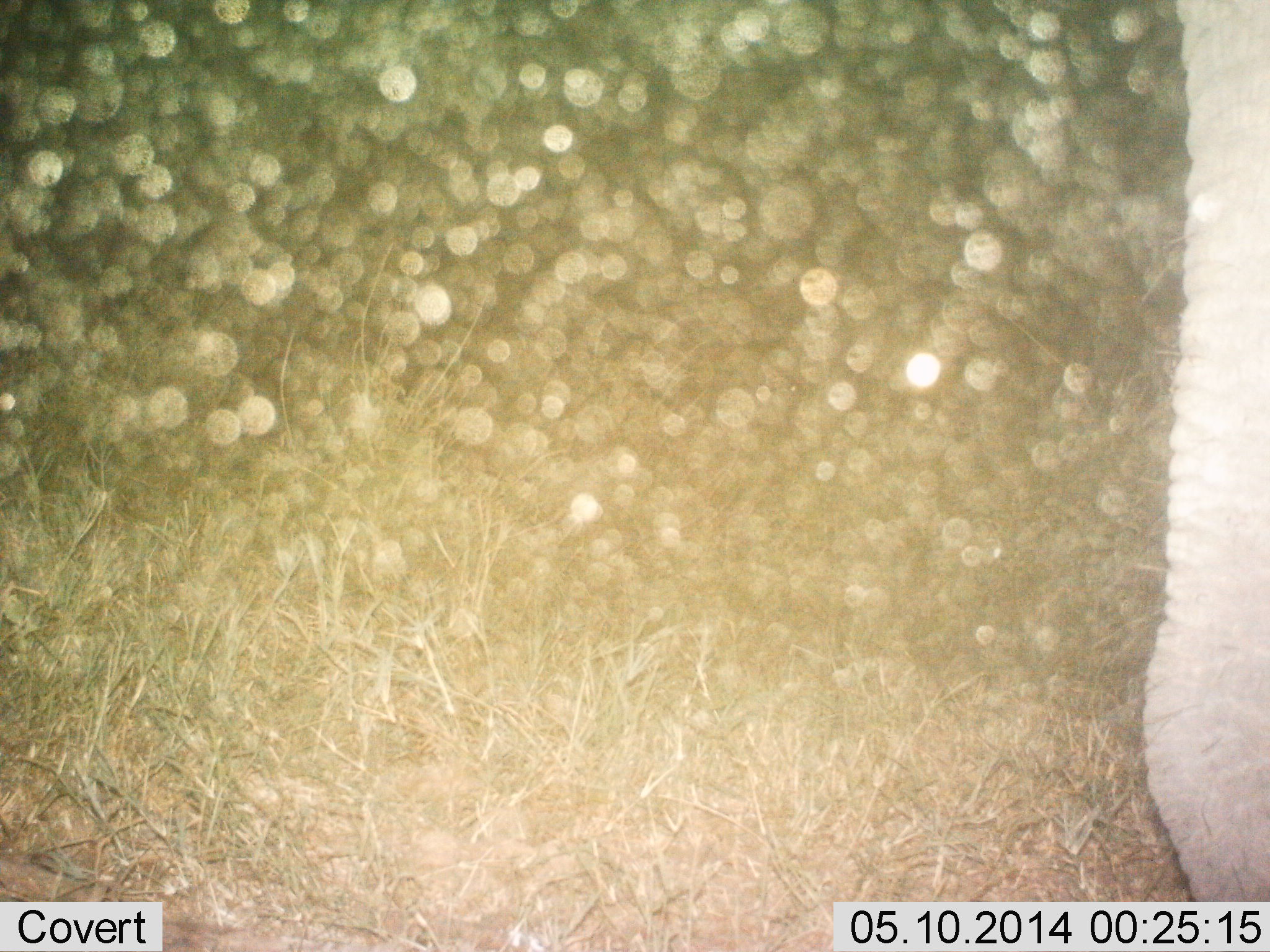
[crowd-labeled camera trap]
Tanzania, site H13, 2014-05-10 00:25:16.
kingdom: Animalia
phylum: Chordata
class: Mammalia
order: Proboscidea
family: Elephantidae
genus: Loxodonta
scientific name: Loxodonta africana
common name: african bush elephant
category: elephant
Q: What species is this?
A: Elephant (african bush elephant) (Loxodonta africana).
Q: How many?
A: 1.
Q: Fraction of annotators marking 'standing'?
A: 90%.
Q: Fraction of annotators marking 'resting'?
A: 0%.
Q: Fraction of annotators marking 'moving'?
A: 10%.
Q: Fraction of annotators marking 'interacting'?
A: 0%.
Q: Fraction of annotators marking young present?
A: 0%.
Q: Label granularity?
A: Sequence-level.